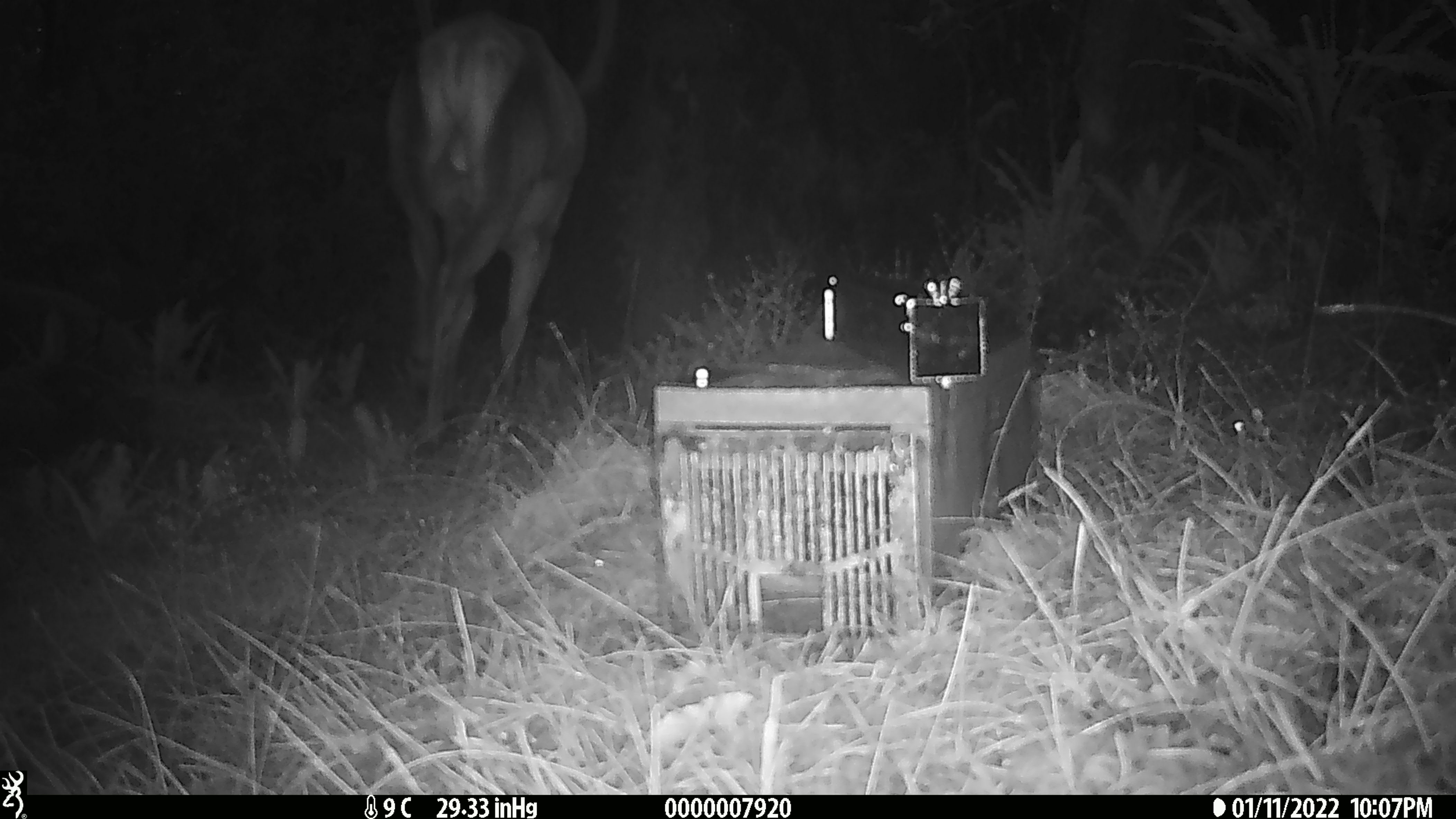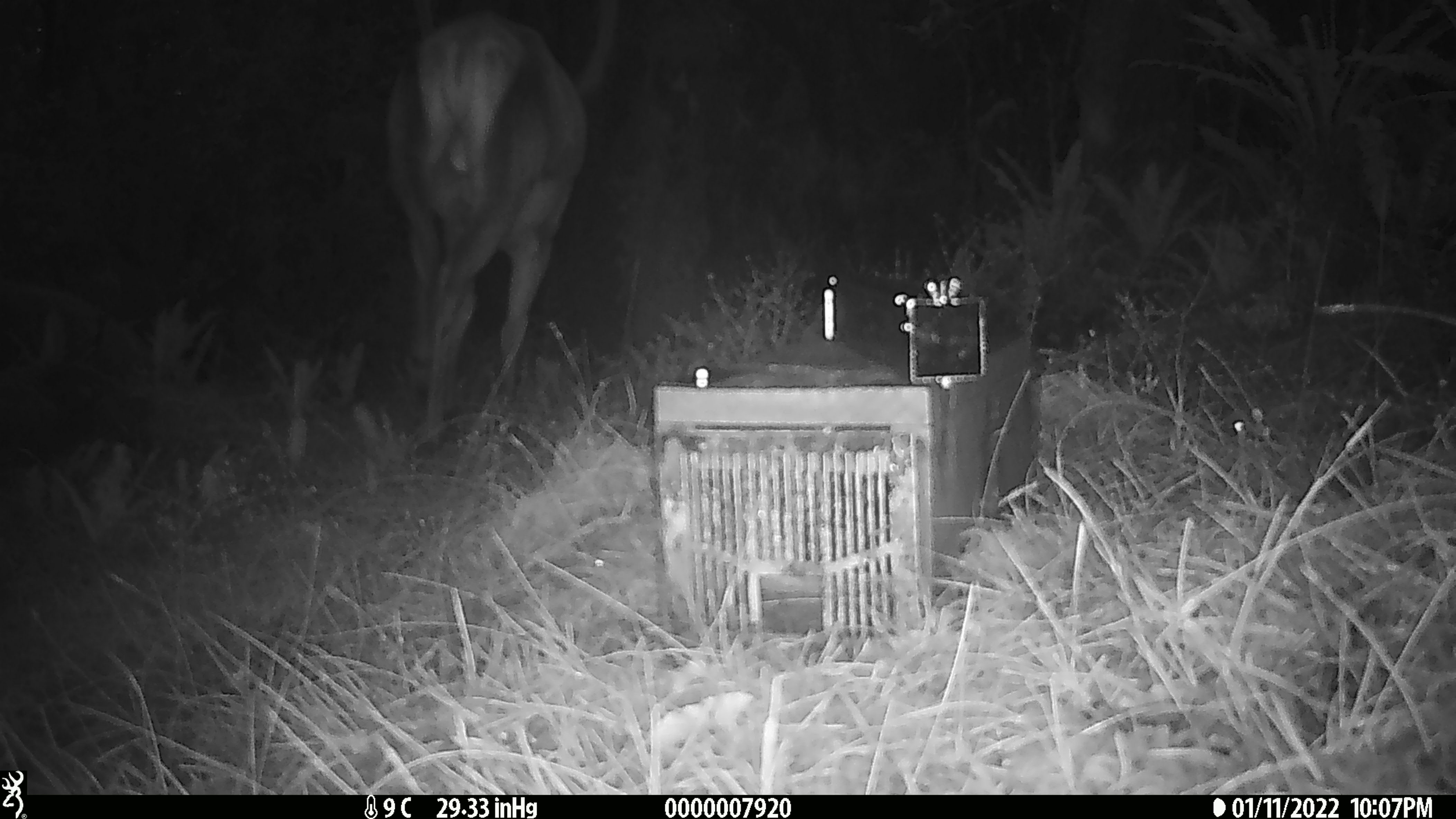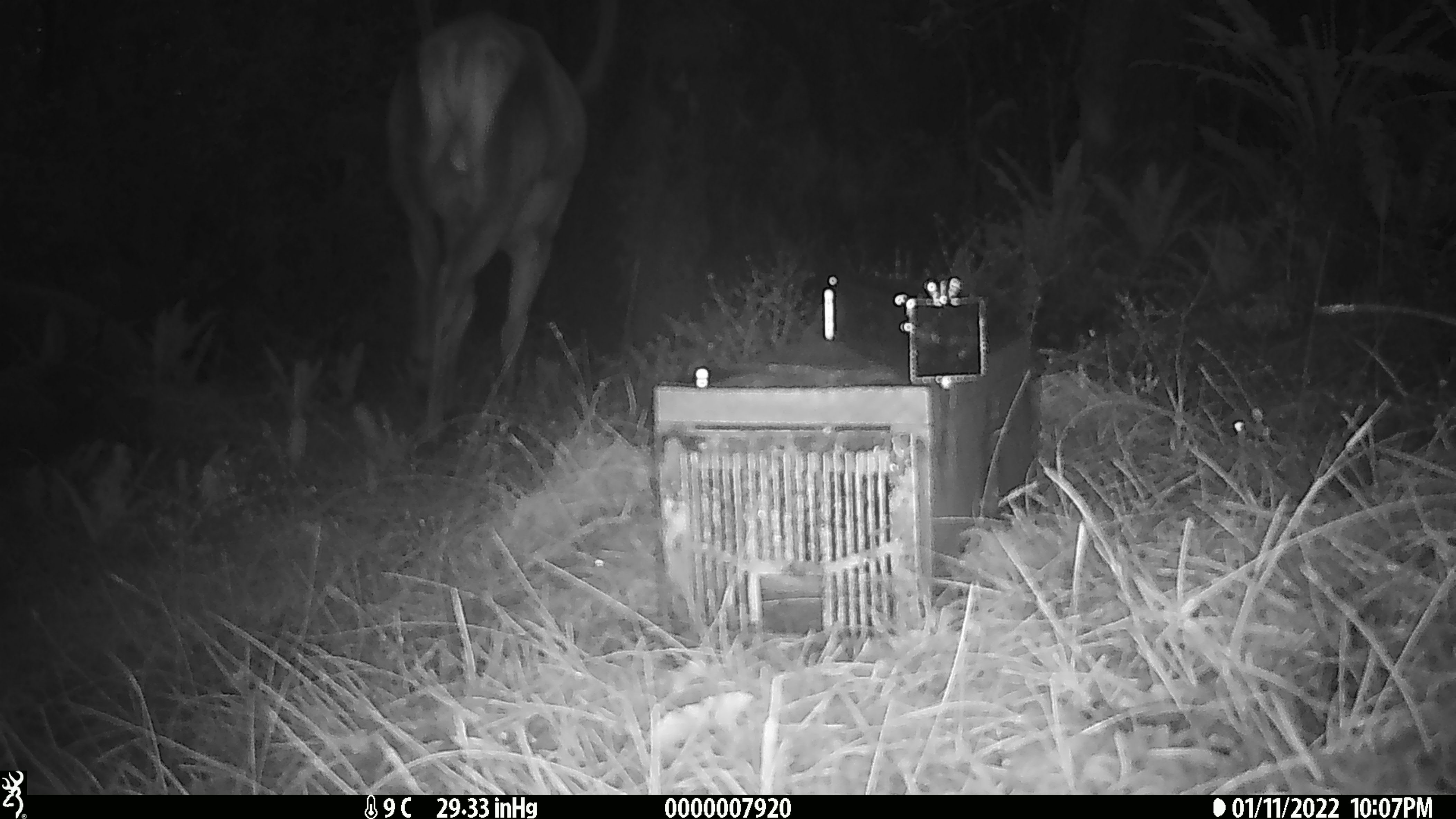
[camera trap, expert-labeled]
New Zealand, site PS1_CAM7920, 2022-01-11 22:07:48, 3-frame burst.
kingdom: Animalia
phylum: Chordata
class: Mammalia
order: Artiodactyla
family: Cervidae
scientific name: Cervidae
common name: deer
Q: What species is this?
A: Deer (Cervidae).